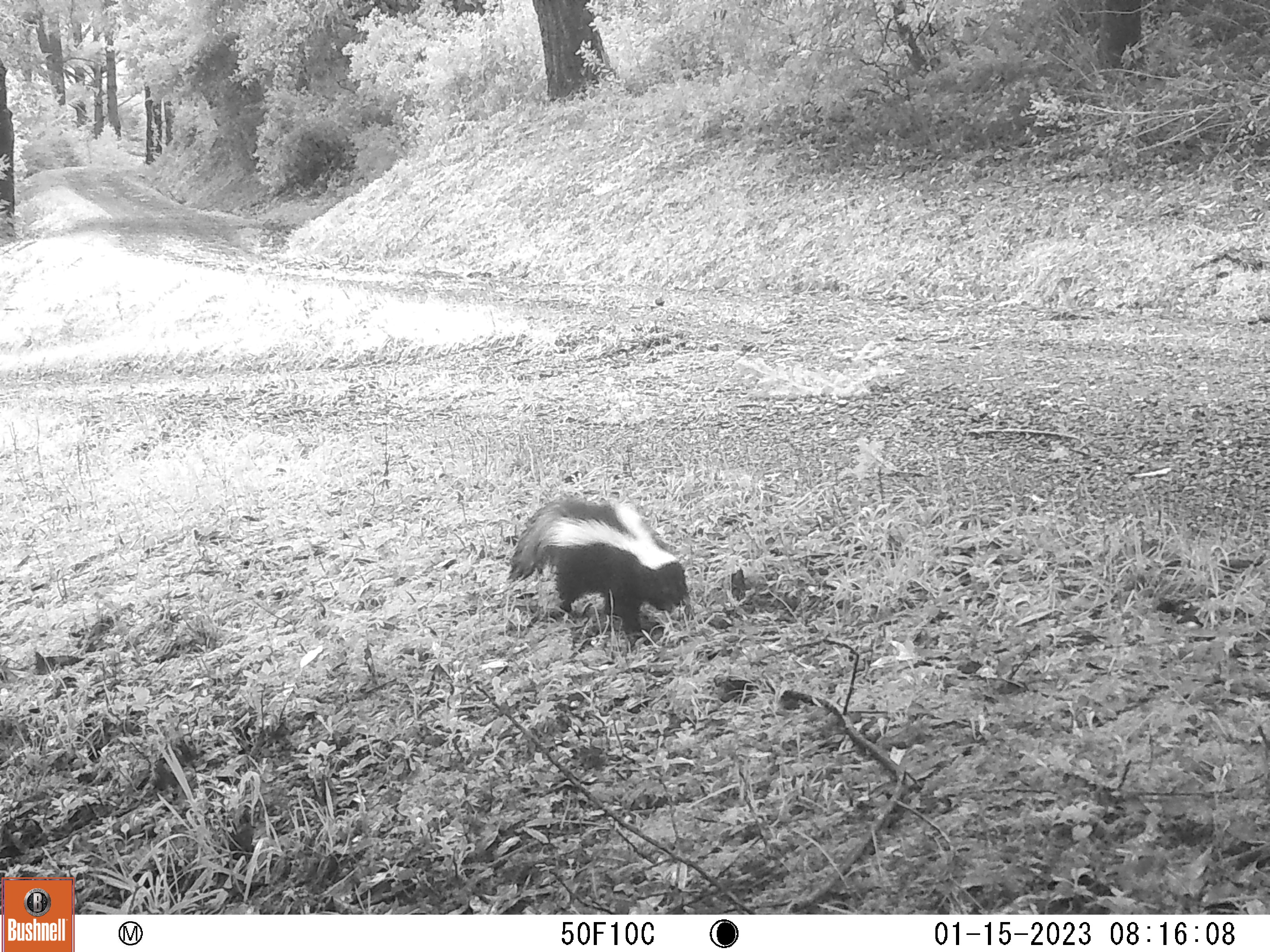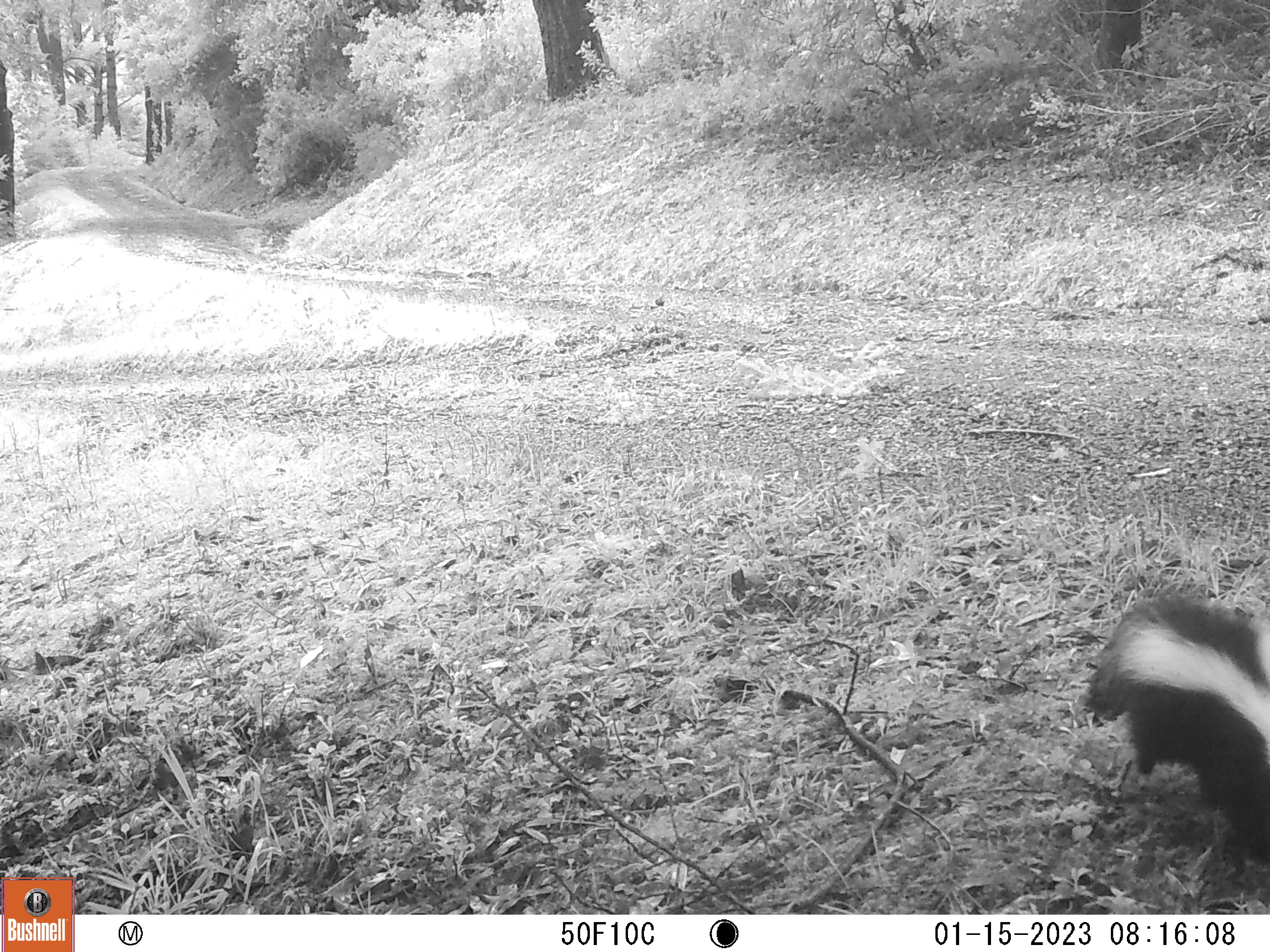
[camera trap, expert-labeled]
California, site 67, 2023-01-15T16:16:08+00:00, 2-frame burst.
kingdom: Animalia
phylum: Chordata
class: Mammalia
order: Carnivora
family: Mephitidae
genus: Mephitis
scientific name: Mephitis mephitis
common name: striped skunk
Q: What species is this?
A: Striped skunk (Mephitis mephitis).